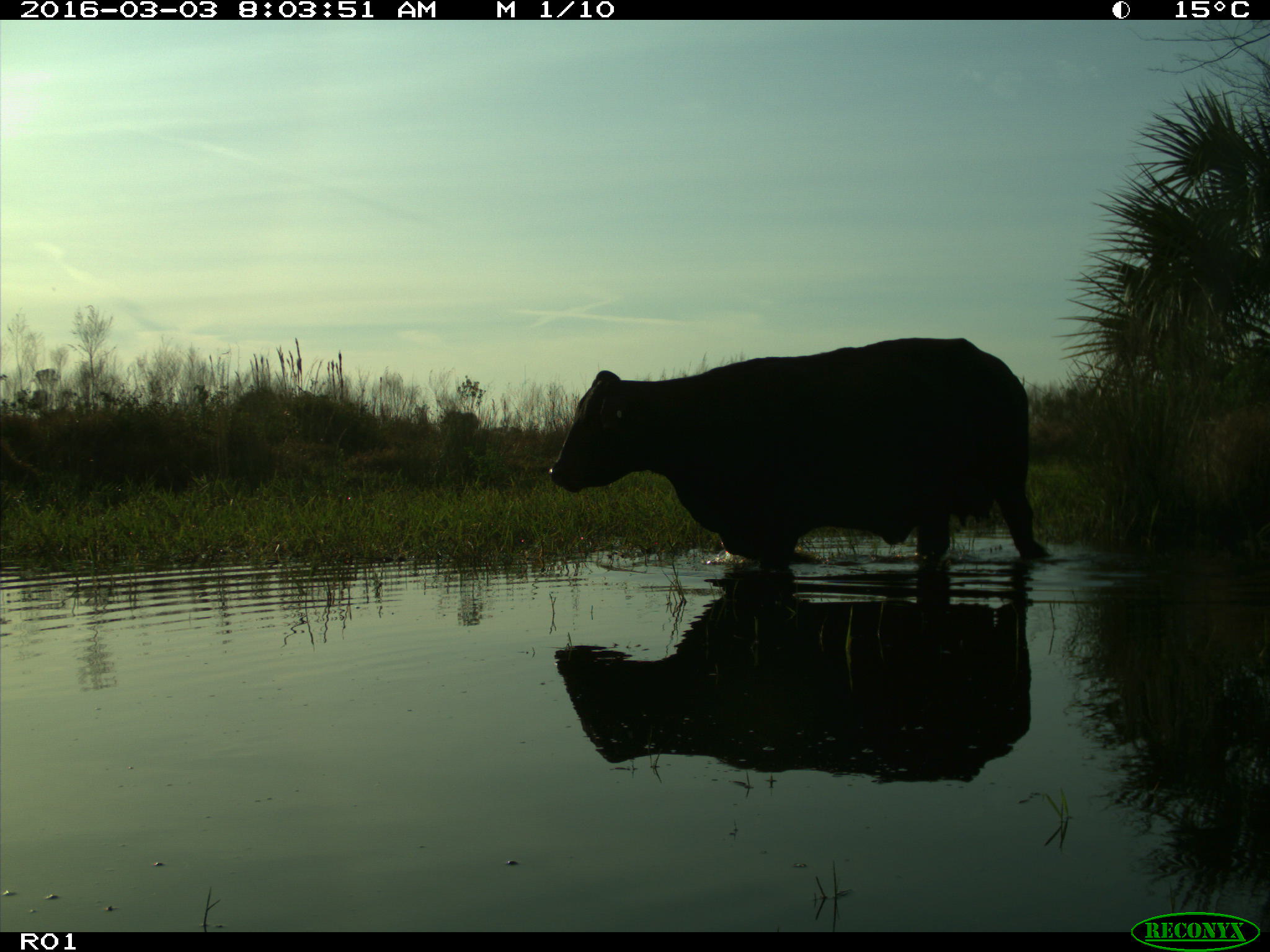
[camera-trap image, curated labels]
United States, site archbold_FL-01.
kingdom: Animalia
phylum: Chordata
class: Mammalia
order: Artiodactyla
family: Bovidae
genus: Bos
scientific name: Bos taurus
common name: domestic cow